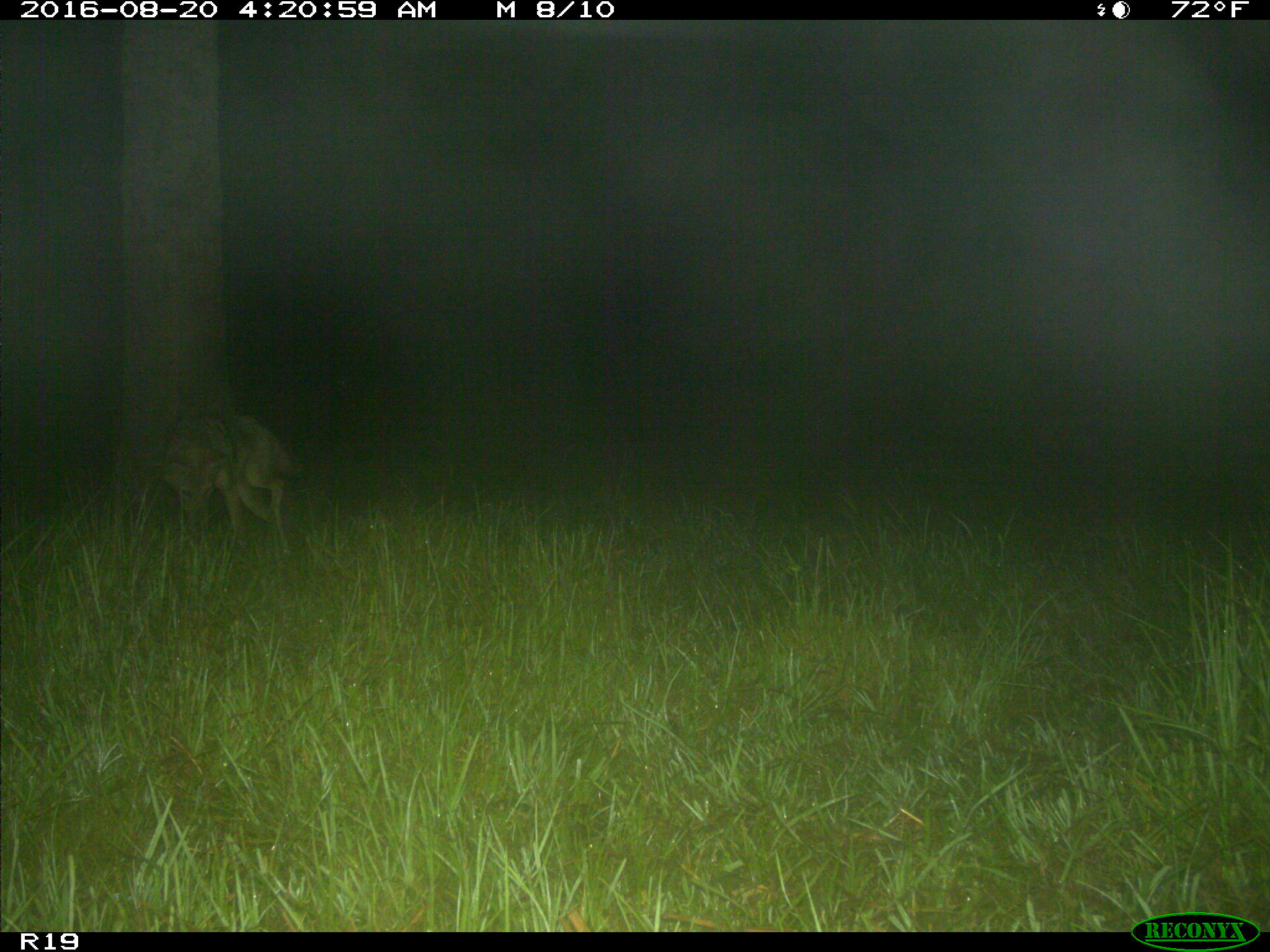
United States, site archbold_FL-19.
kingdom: Animalia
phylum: Chordata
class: Mammalia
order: Carnivora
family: Canidae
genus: Canis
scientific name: Canis latrans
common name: coyote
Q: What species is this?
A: Canis latrans (coyote).